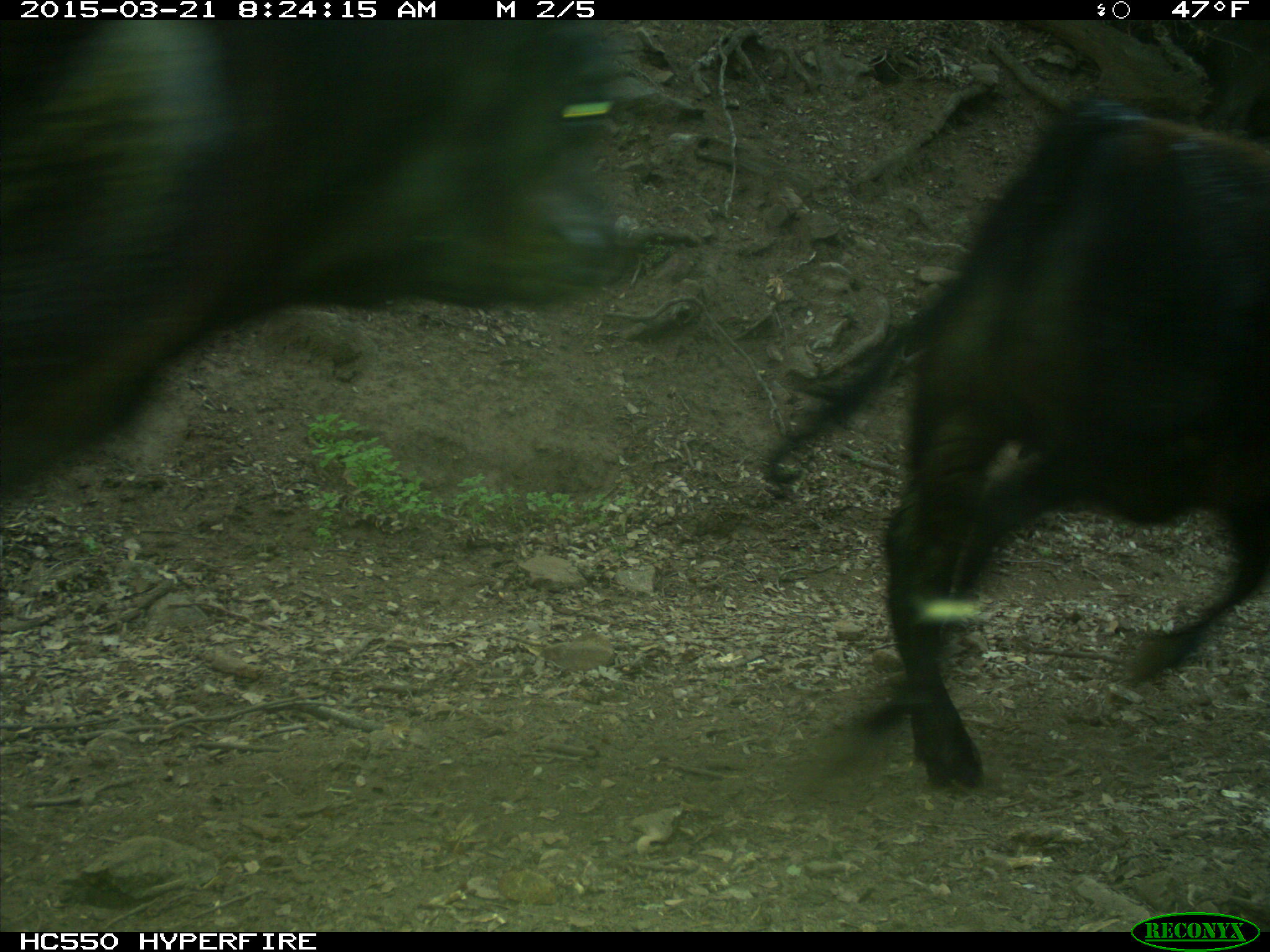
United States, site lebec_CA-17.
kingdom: Animalia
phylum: Chordata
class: Mammalia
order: Artiodactyla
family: Bovidae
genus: Bos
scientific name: Bos taurus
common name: domestic cow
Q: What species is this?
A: Bos taurus (domestic cow).